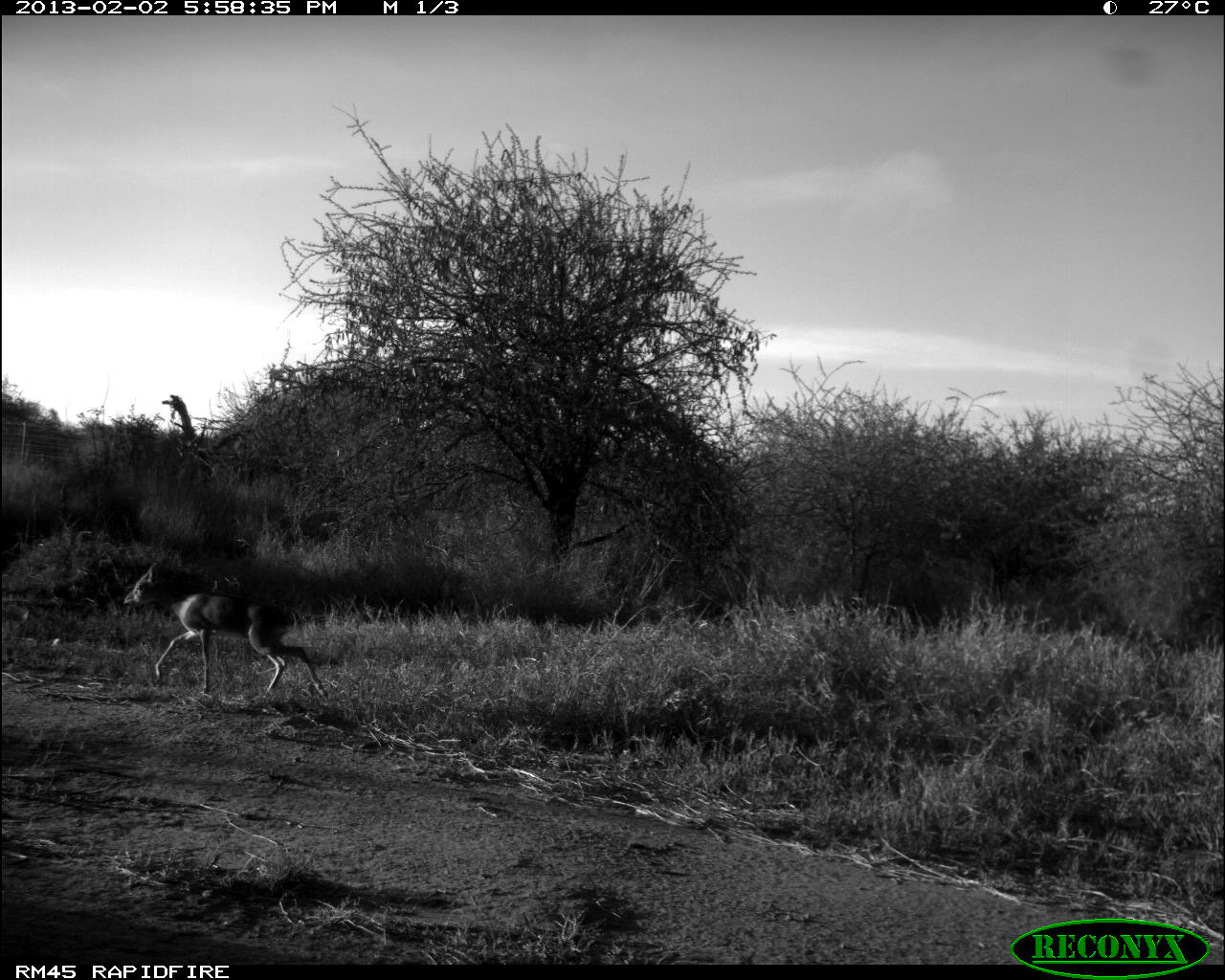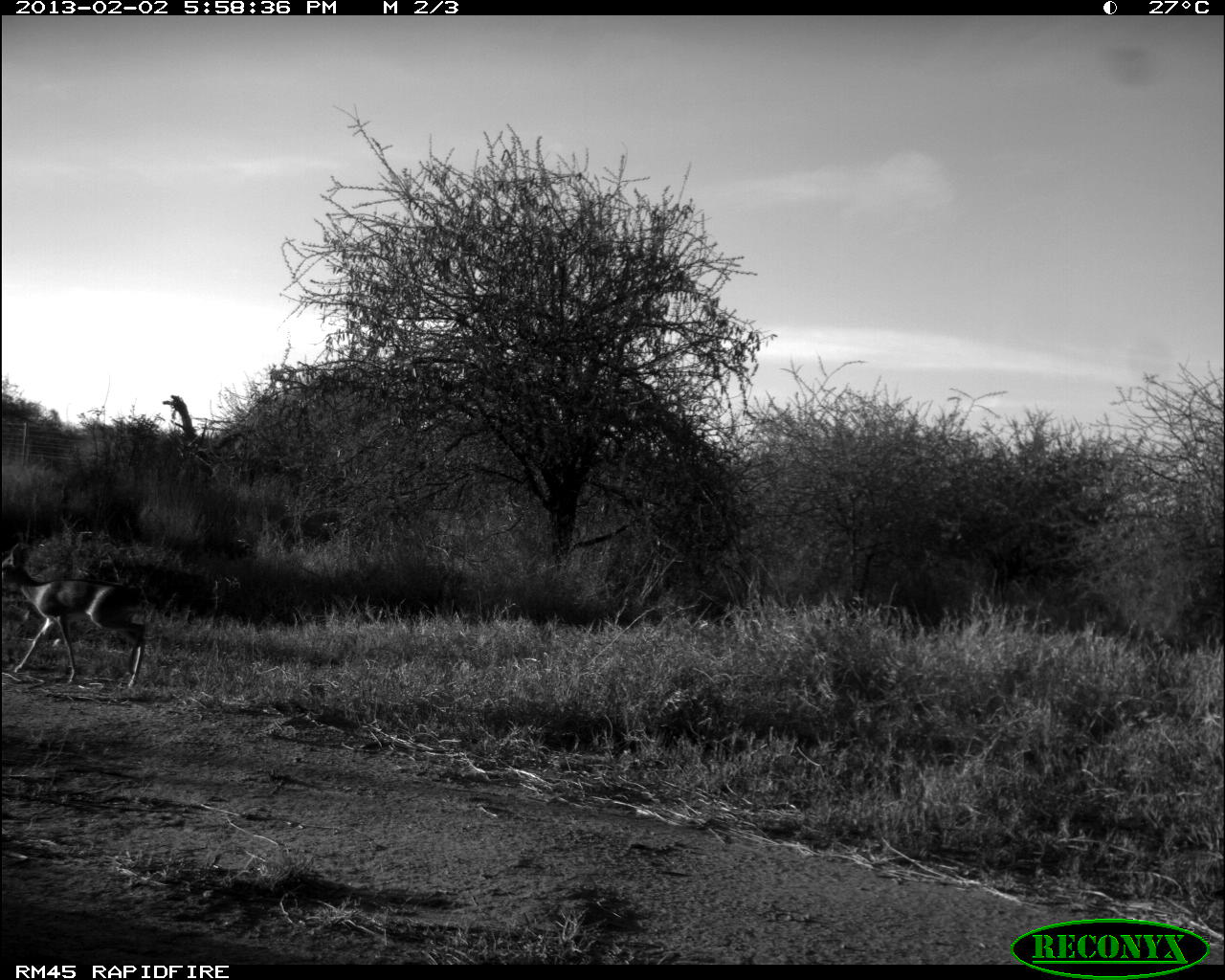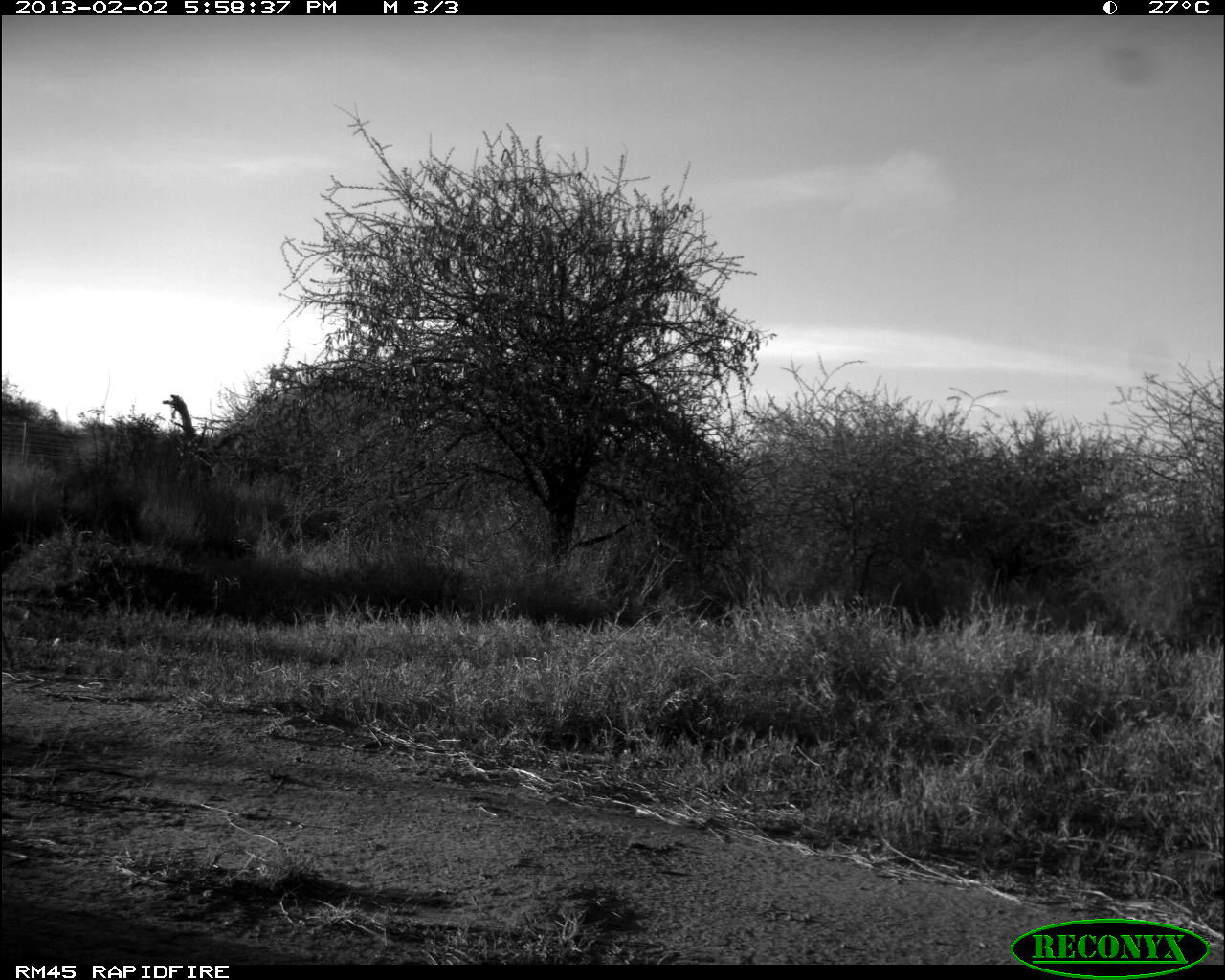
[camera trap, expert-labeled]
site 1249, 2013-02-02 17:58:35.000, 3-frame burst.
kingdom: Animalia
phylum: Chordata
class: Mammalia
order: Artiodactyla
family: Bovidae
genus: Madoqua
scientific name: Madoqua guentheri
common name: günther's dik-dik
Madoqua guentheri (günther's dik-dik), count 1.